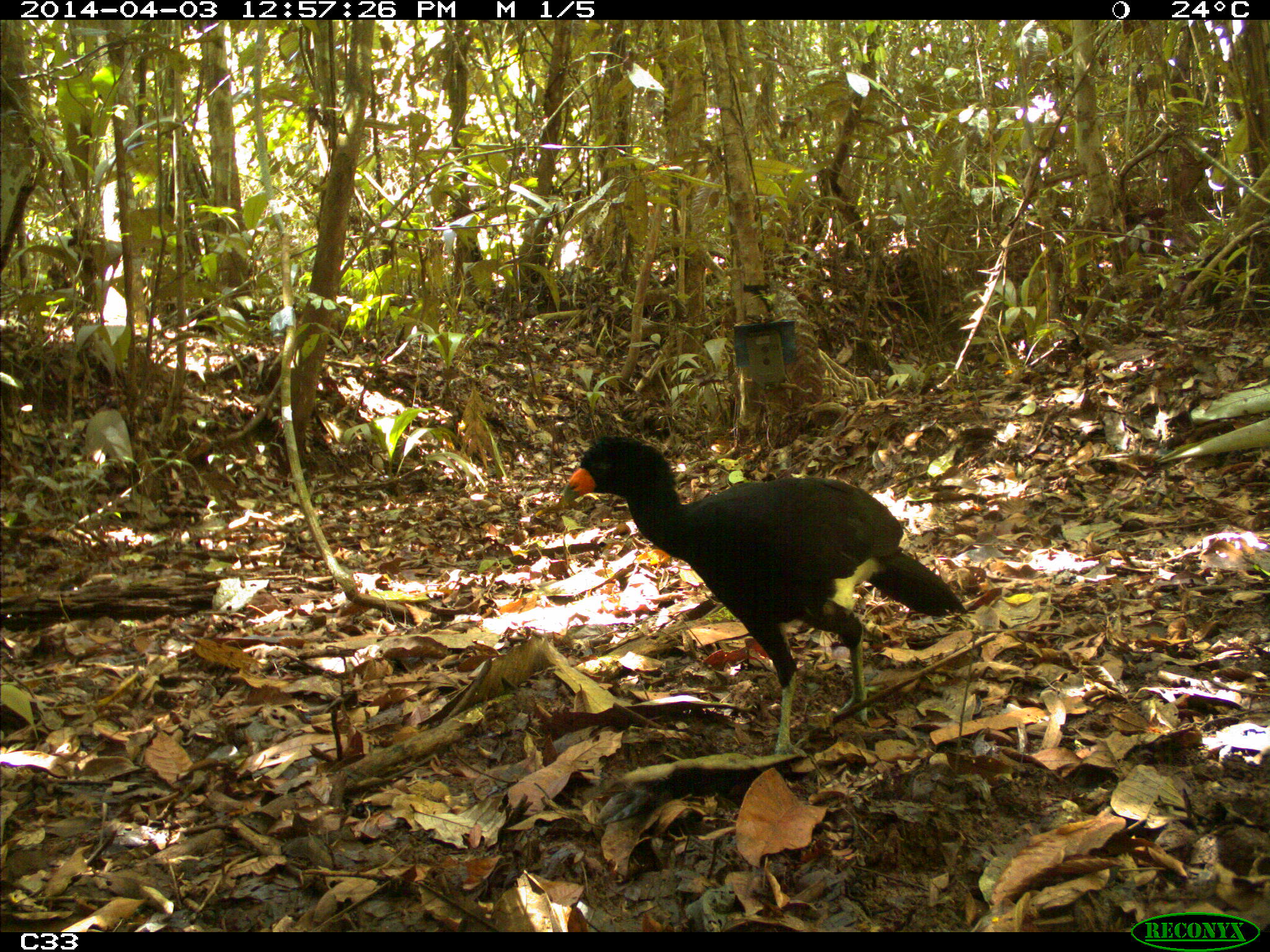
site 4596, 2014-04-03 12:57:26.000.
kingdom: Animalia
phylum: Chordata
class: Aves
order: Galliformes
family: Cracidae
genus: Crax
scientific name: Crax alector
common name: black curassow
Crax alector (black curassow), count 1, age adult.